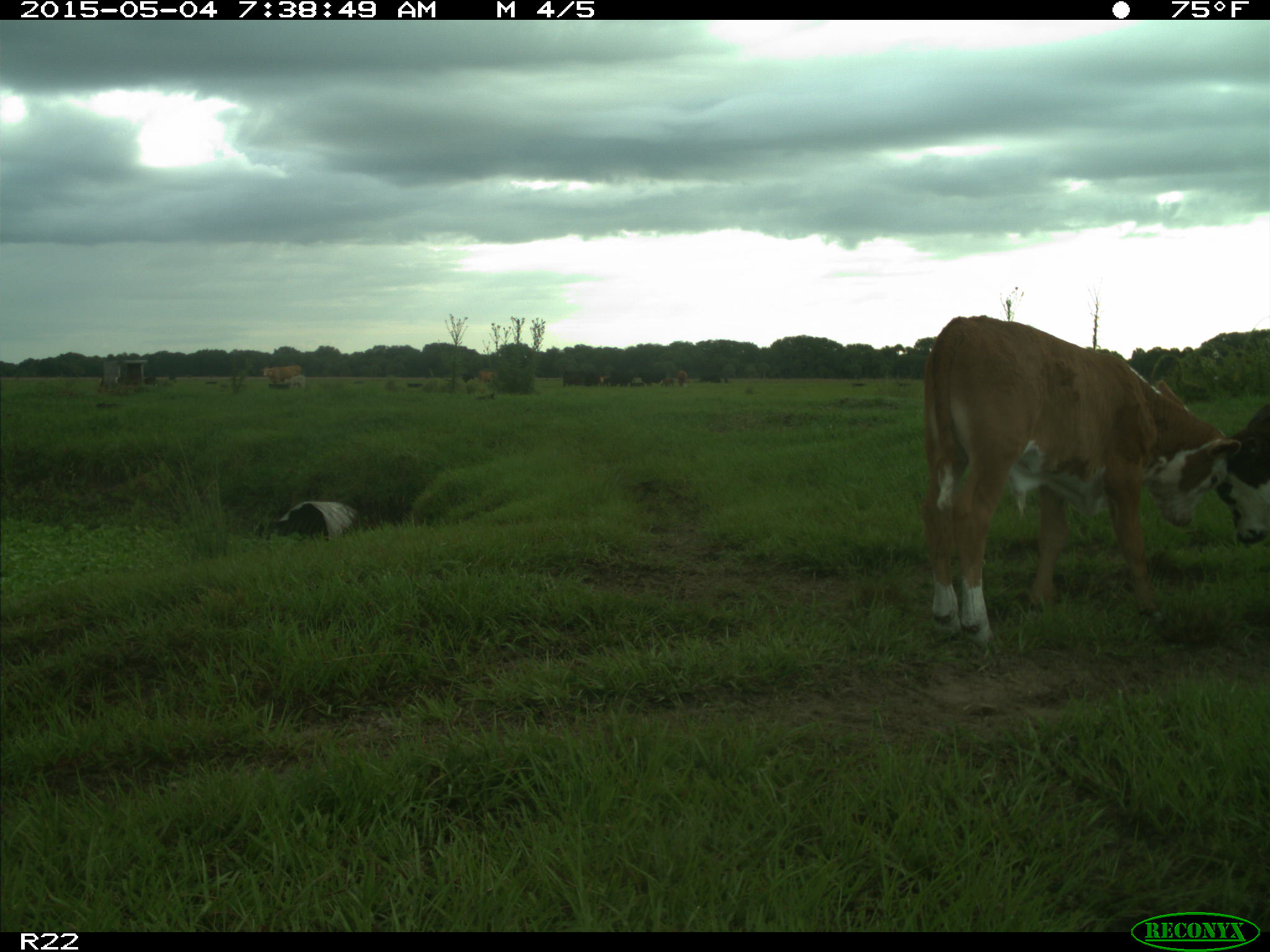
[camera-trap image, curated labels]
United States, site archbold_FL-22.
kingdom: Animalia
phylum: Chordata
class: Mammalia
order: Artiodactyla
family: Bovidae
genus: Bos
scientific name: Bos taurus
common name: domestic cow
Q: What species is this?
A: Bos taurus (domestic cow).